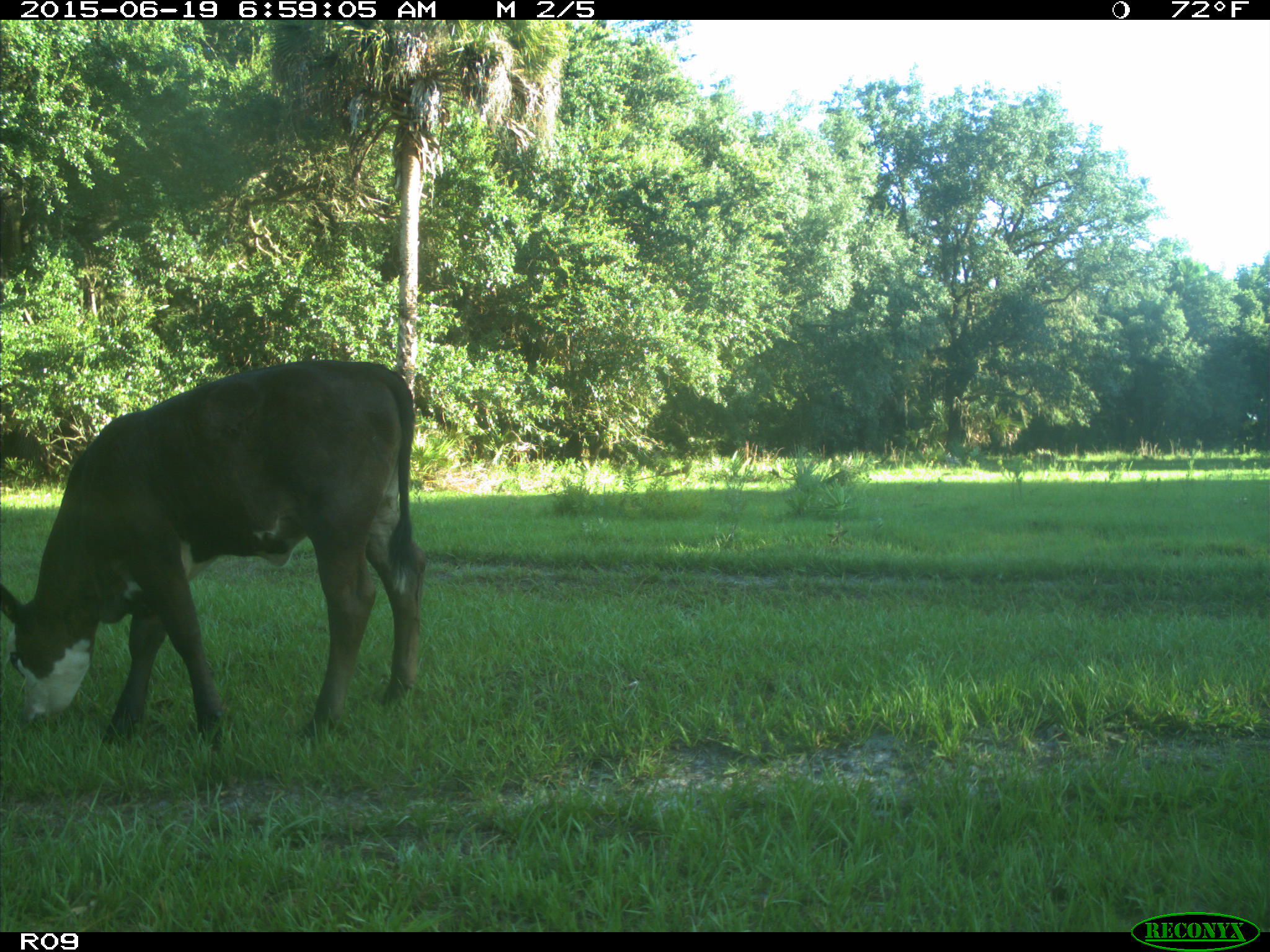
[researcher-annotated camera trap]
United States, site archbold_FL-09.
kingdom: Animalia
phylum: Chordata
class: Mammalia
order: Artiodactyla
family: Bovidae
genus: Bos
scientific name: Bos taurus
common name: domestic cow